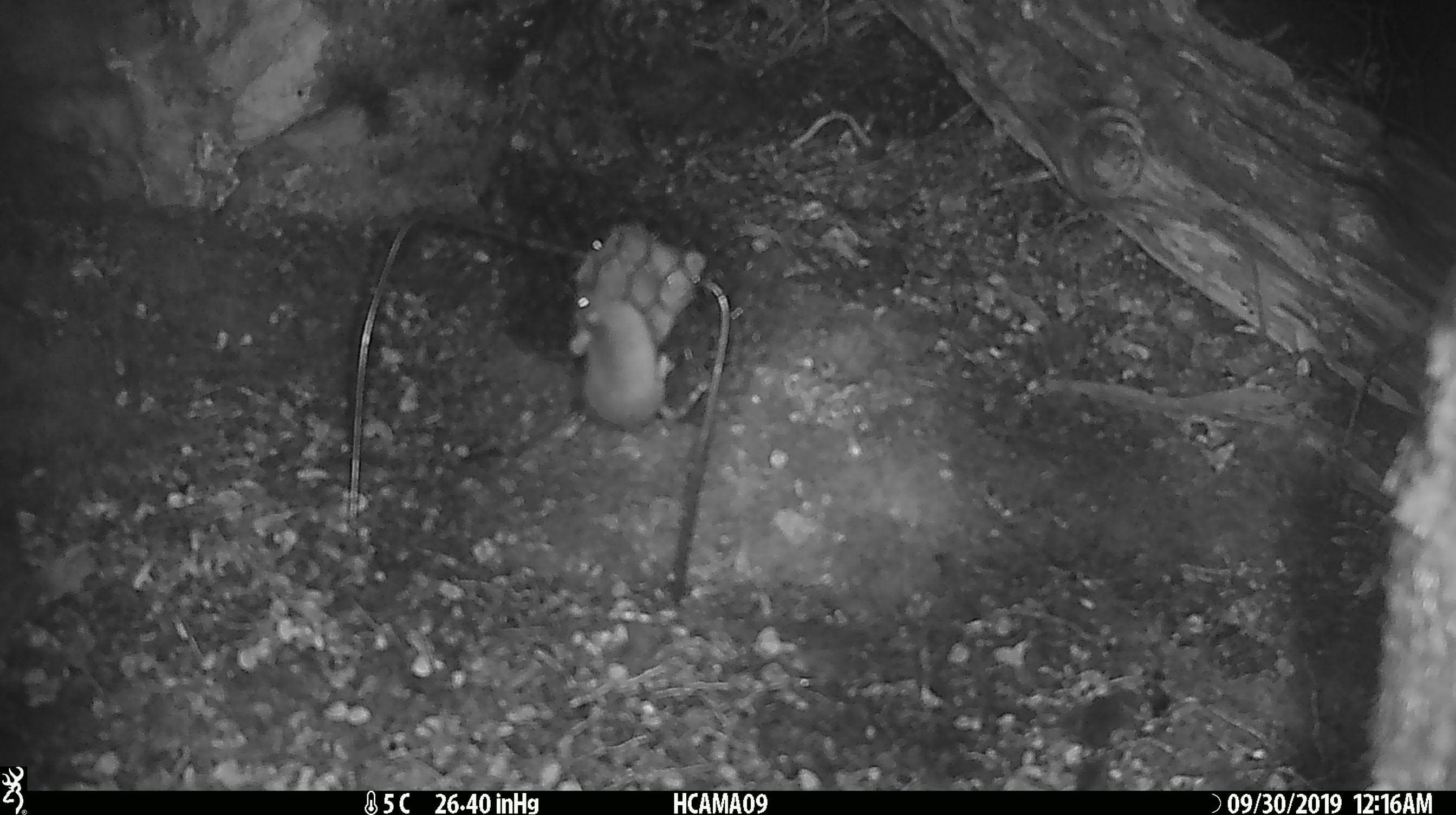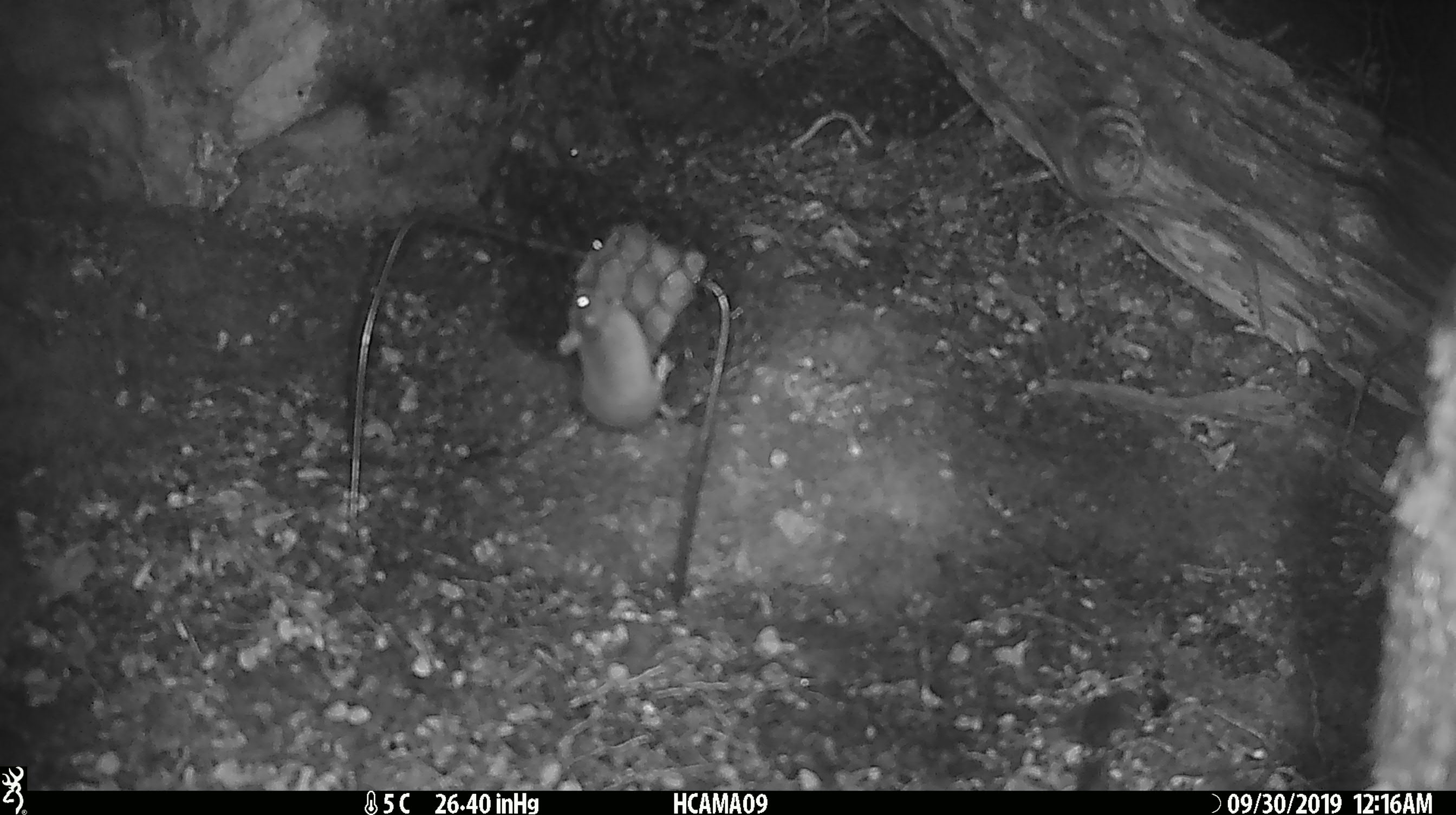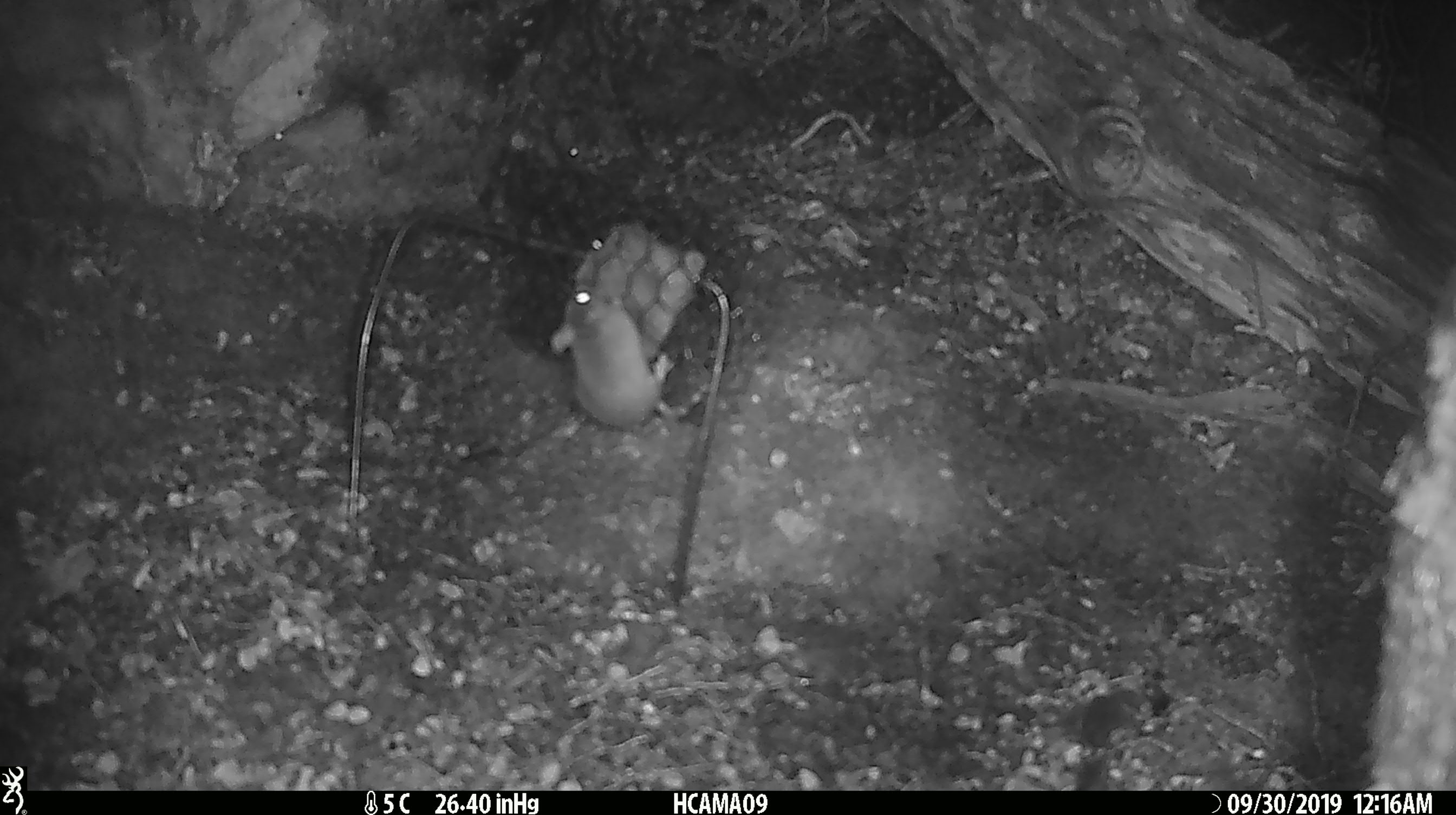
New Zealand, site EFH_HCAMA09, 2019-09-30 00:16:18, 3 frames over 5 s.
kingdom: Animalia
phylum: Chordata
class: Mammalia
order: Rodentia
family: Muridae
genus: Mus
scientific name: Mus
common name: mouse